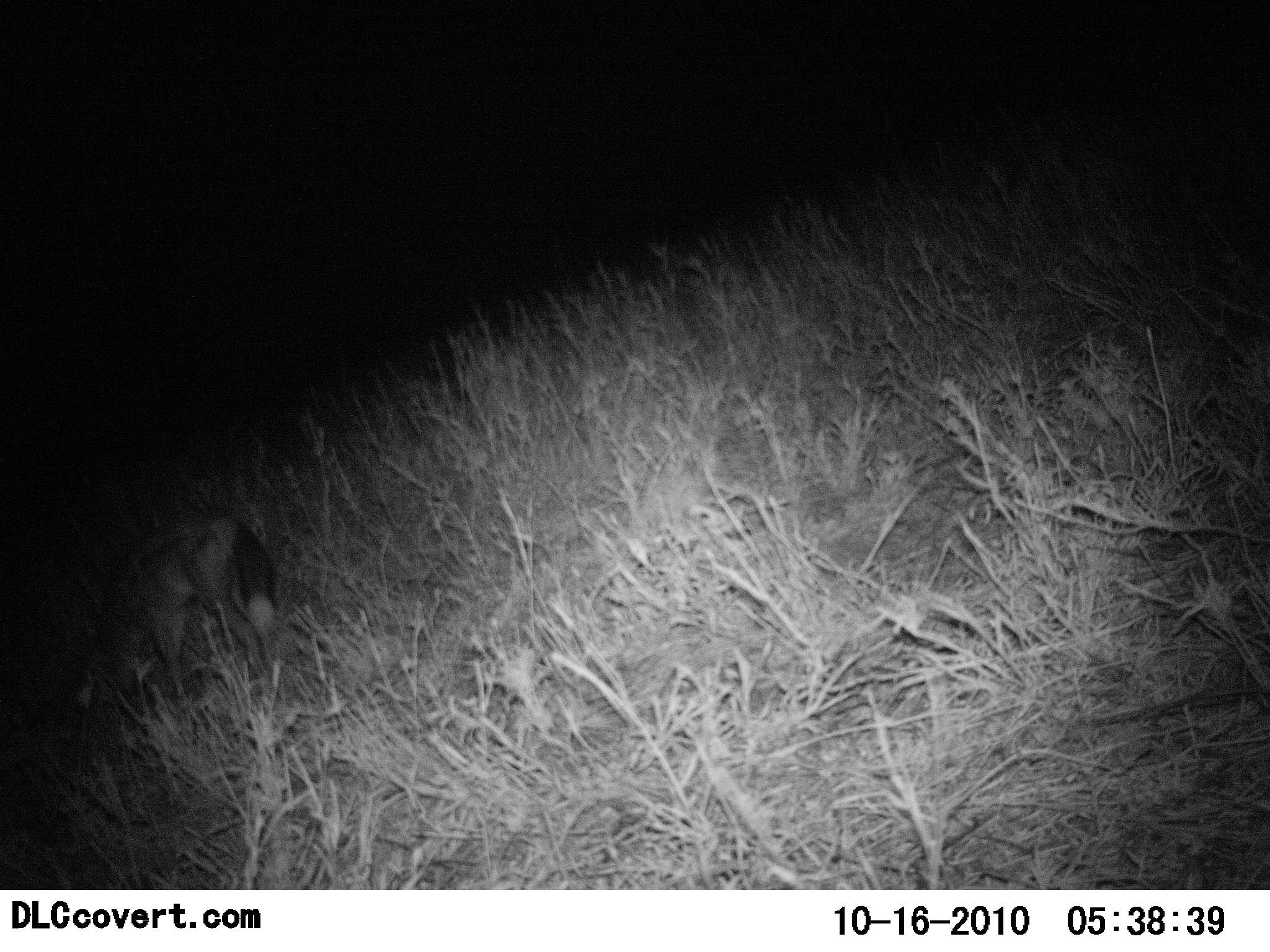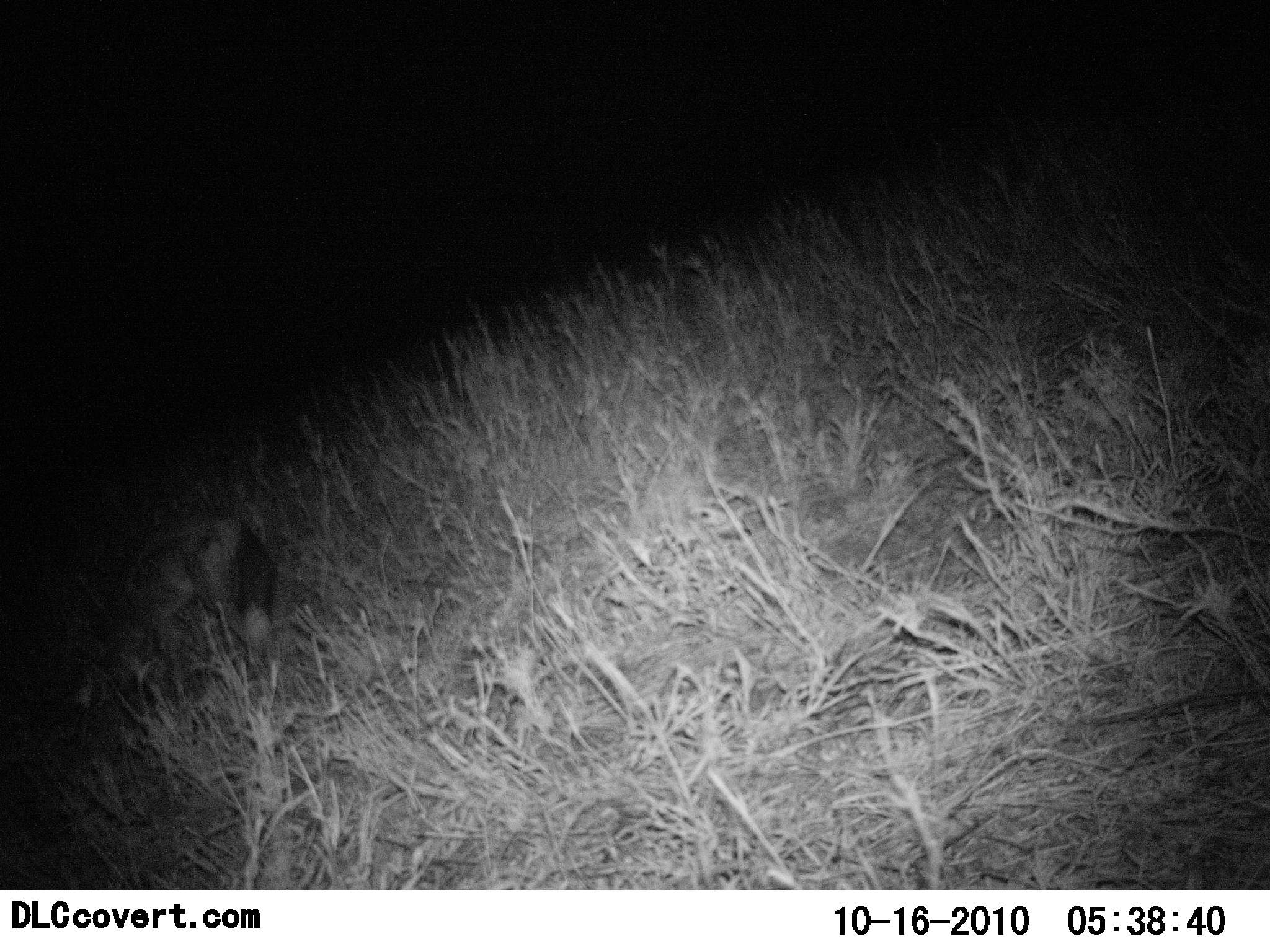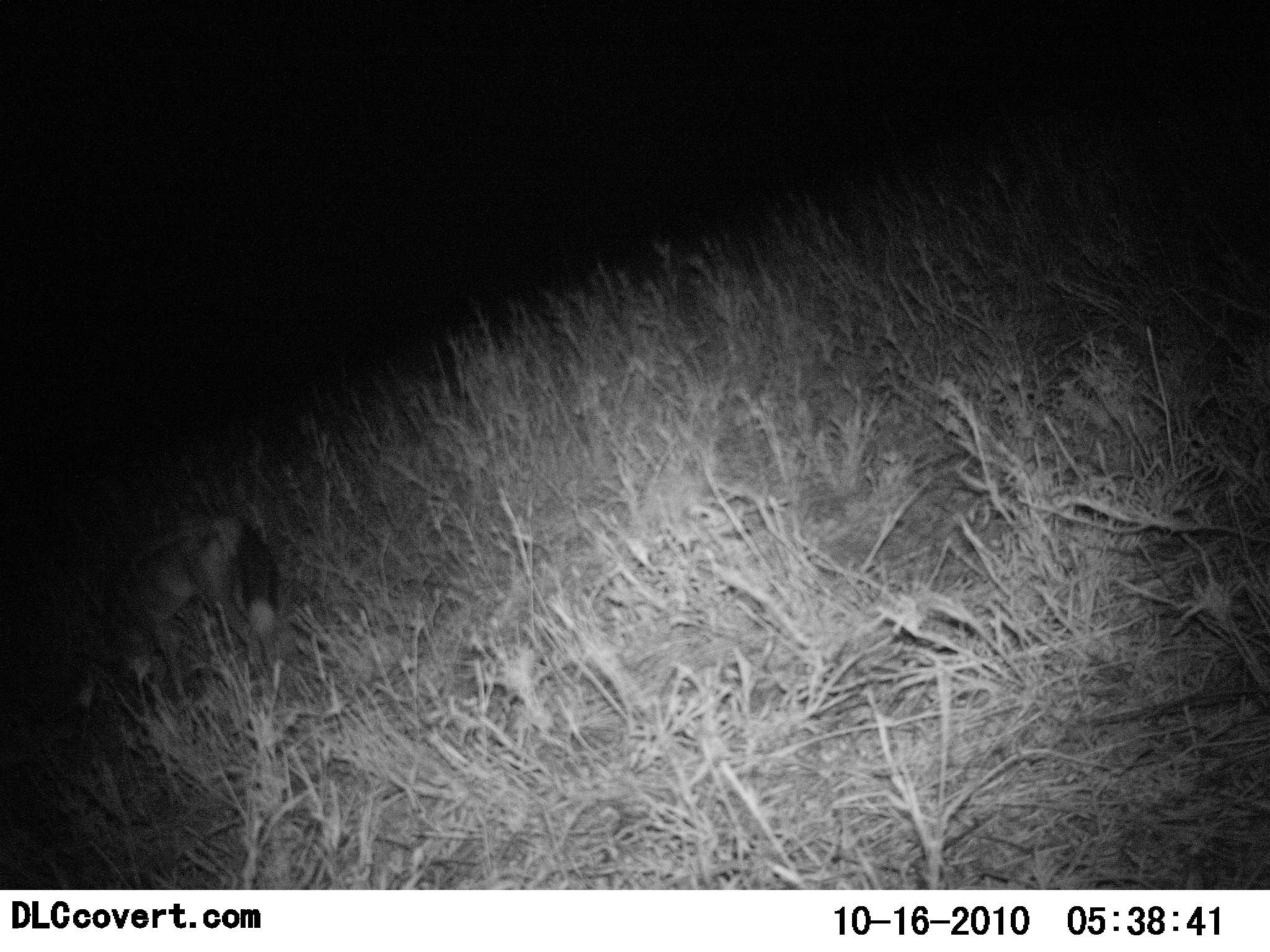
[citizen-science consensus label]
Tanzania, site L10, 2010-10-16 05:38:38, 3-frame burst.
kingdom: Animalia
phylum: Chordata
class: Mammalia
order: Carnivora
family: Canidae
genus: Lupulella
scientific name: Lupulella mesomelas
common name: black-backed jackal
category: jackal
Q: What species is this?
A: Jackal (black-backed jackal) (Lupulella mesomelas).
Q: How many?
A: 1.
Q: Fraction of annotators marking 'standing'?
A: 60%.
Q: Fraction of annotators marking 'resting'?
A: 7%.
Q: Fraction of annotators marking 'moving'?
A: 13%.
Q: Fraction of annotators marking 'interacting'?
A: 0%.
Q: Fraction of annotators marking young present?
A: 0%.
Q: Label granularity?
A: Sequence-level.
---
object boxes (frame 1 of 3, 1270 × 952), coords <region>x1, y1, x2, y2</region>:
animal: <region>66, 511, 285, 717</region>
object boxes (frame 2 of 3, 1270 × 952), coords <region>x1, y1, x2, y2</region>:
animal: <region>66, 511, 282, 717</region>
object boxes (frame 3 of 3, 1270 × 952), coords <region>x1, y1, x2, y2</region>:
animal: <region>66, 511, 285, 717</region>